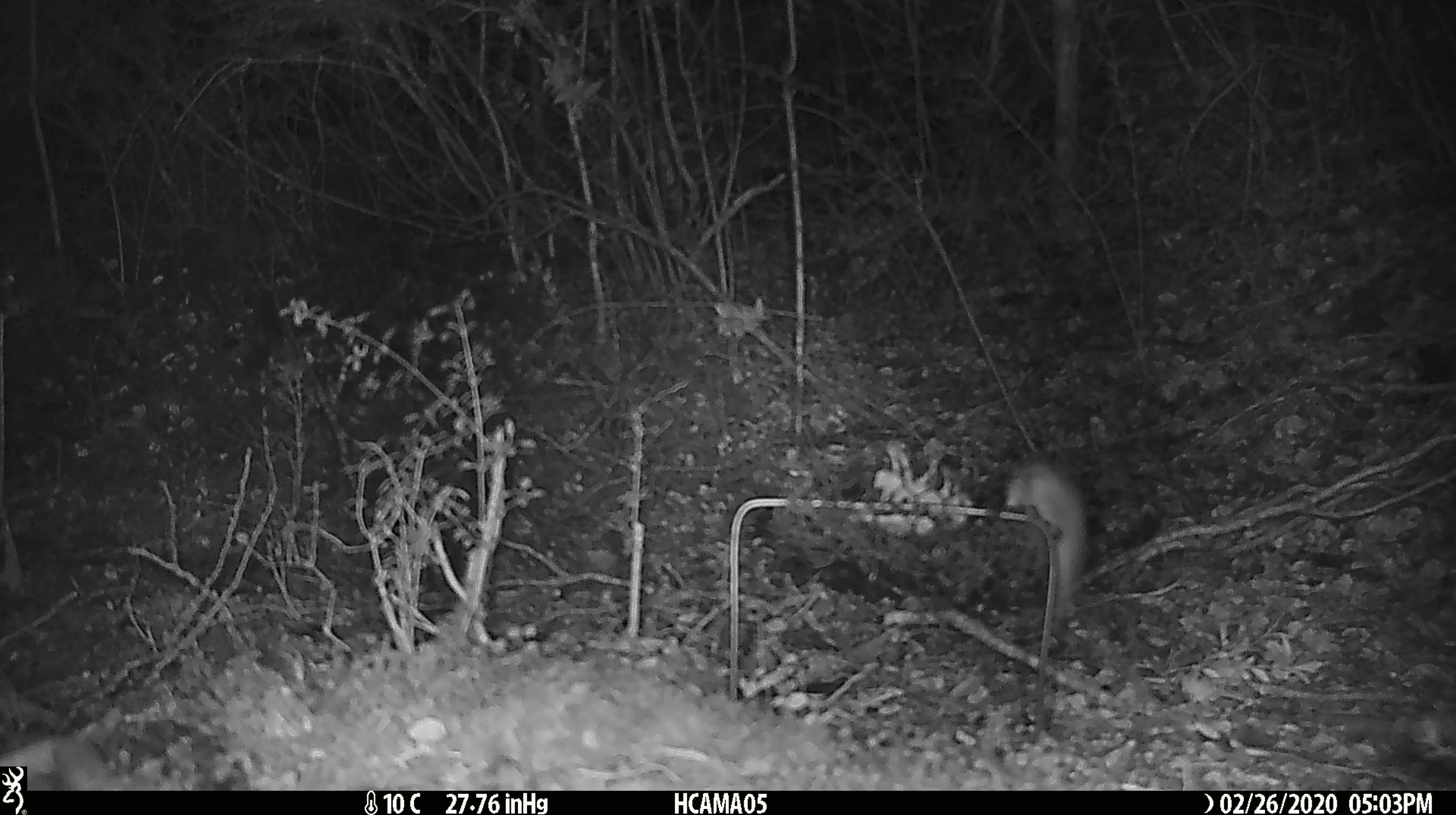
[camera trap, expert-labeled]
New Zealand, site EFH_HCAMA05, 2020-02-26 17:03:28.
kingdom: Animalia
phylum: Chordata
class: Mammalia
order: Rodentia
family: Muridae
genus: Mus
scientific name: Mus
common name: mouse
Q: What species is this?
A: Mouse (Mus).